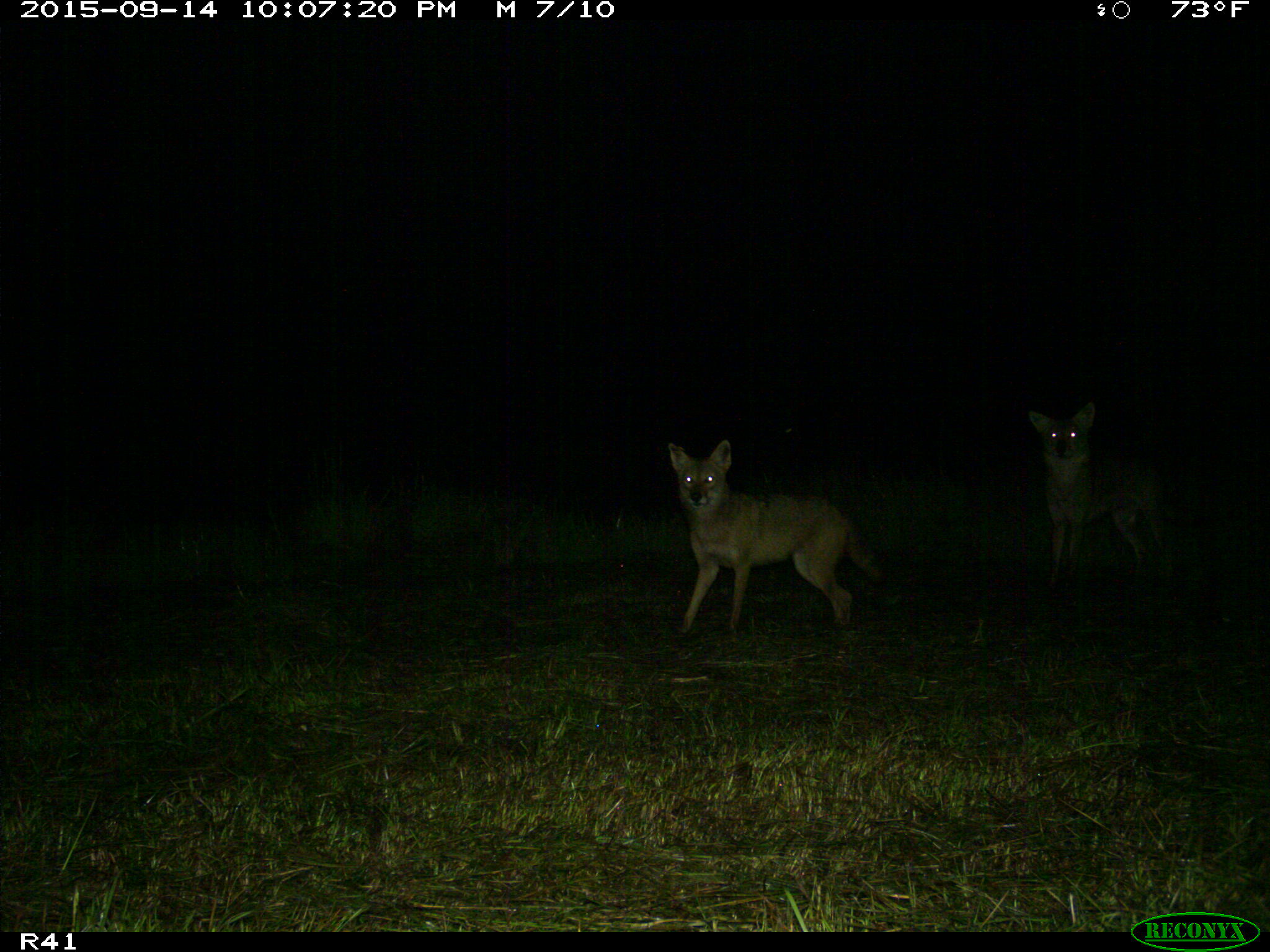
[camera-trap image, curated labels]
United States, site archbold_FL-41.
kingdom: Animalia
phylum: Chordata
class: Mammalia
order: Carnivora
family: Canidae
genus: Canis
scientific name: Canis latrans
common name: coyote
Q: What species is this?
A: Canis latrans (coyote).